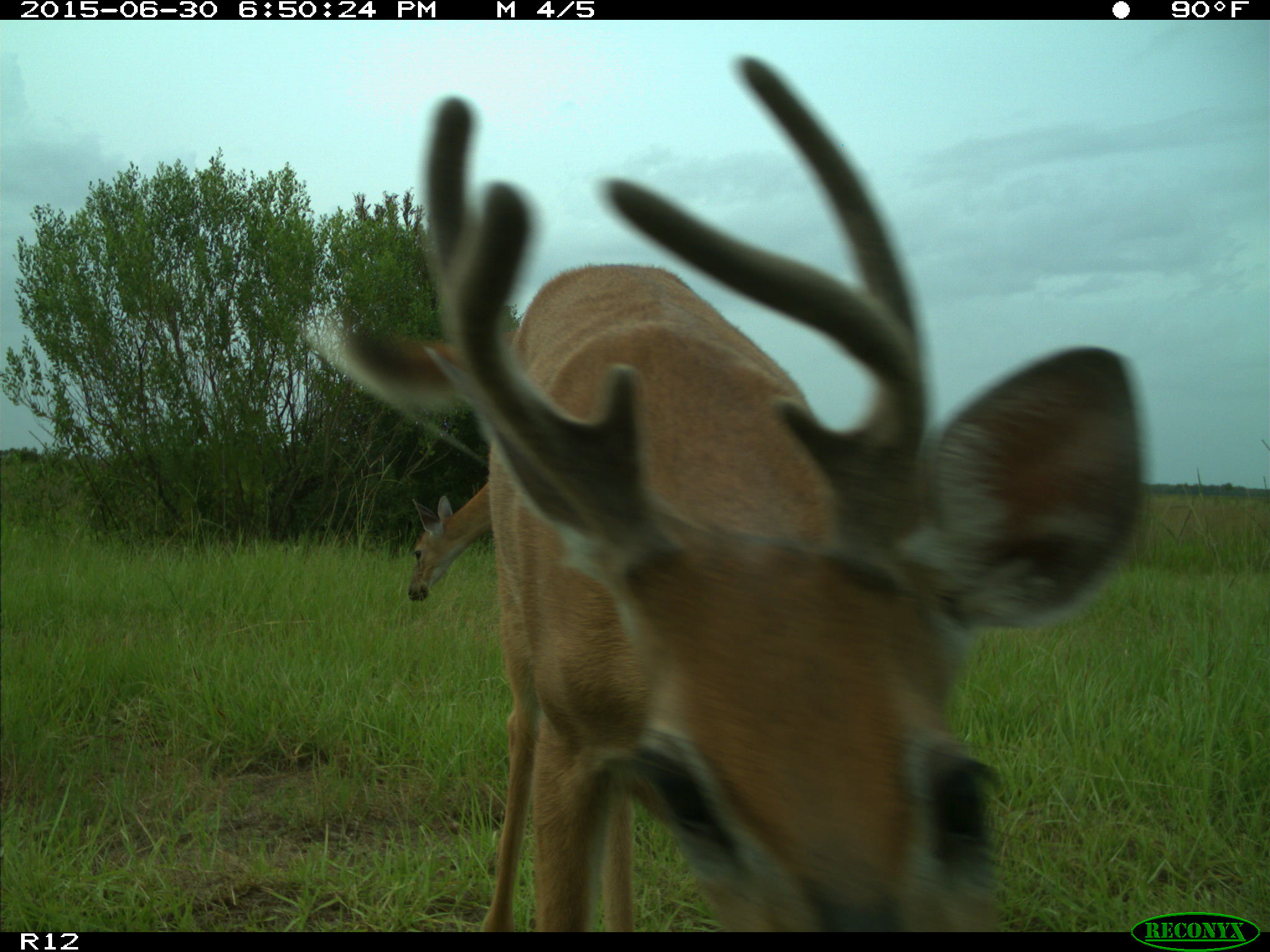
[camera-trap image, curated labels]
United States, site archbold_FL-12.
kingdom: Animalia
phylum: Chordata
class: Mammalia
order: Artiodactyla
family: Cervidae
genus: Odocoileus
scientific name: Odocoileus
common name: deer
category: unidentified deer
Unidentified deer (deer) (Odocoileus).